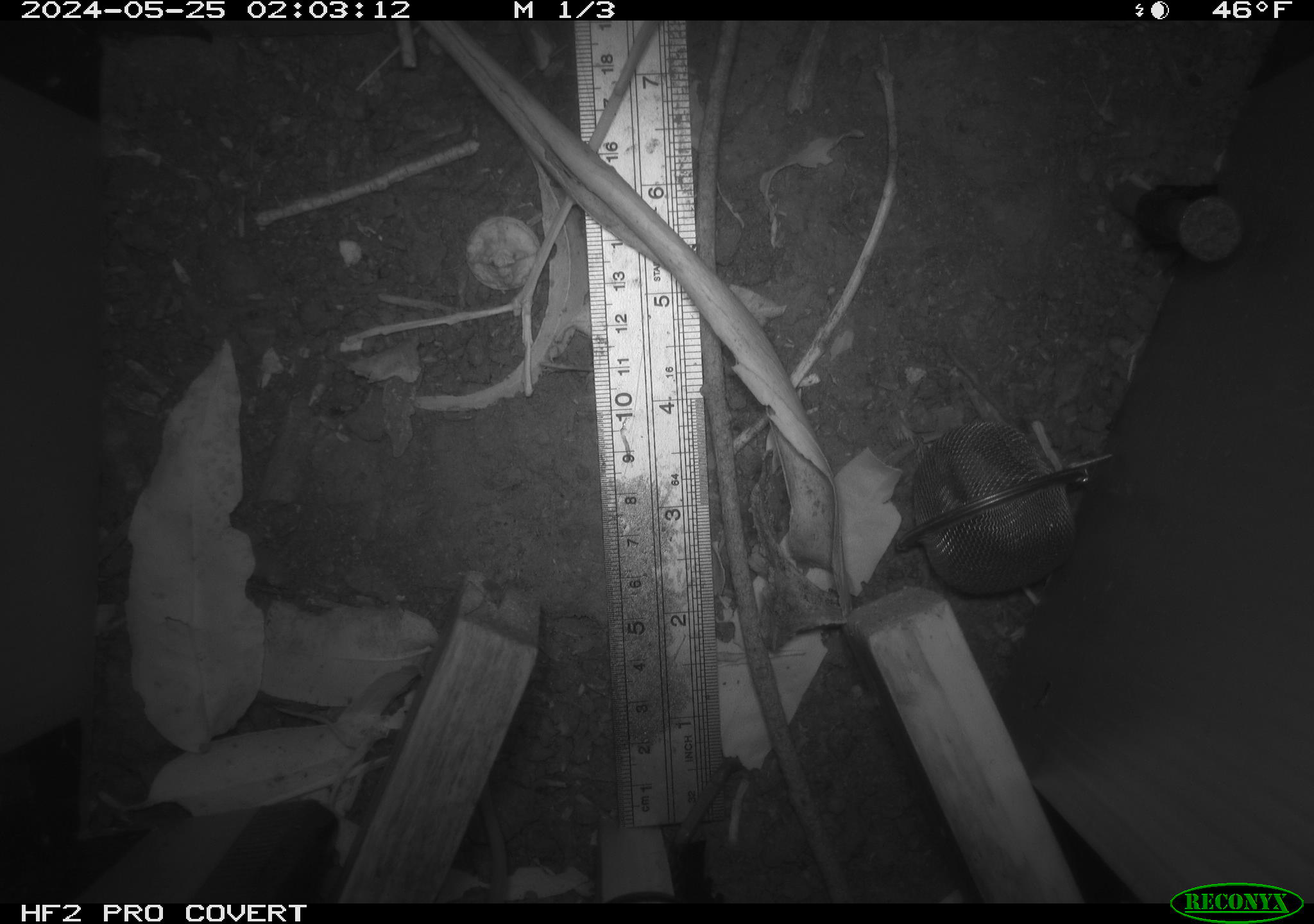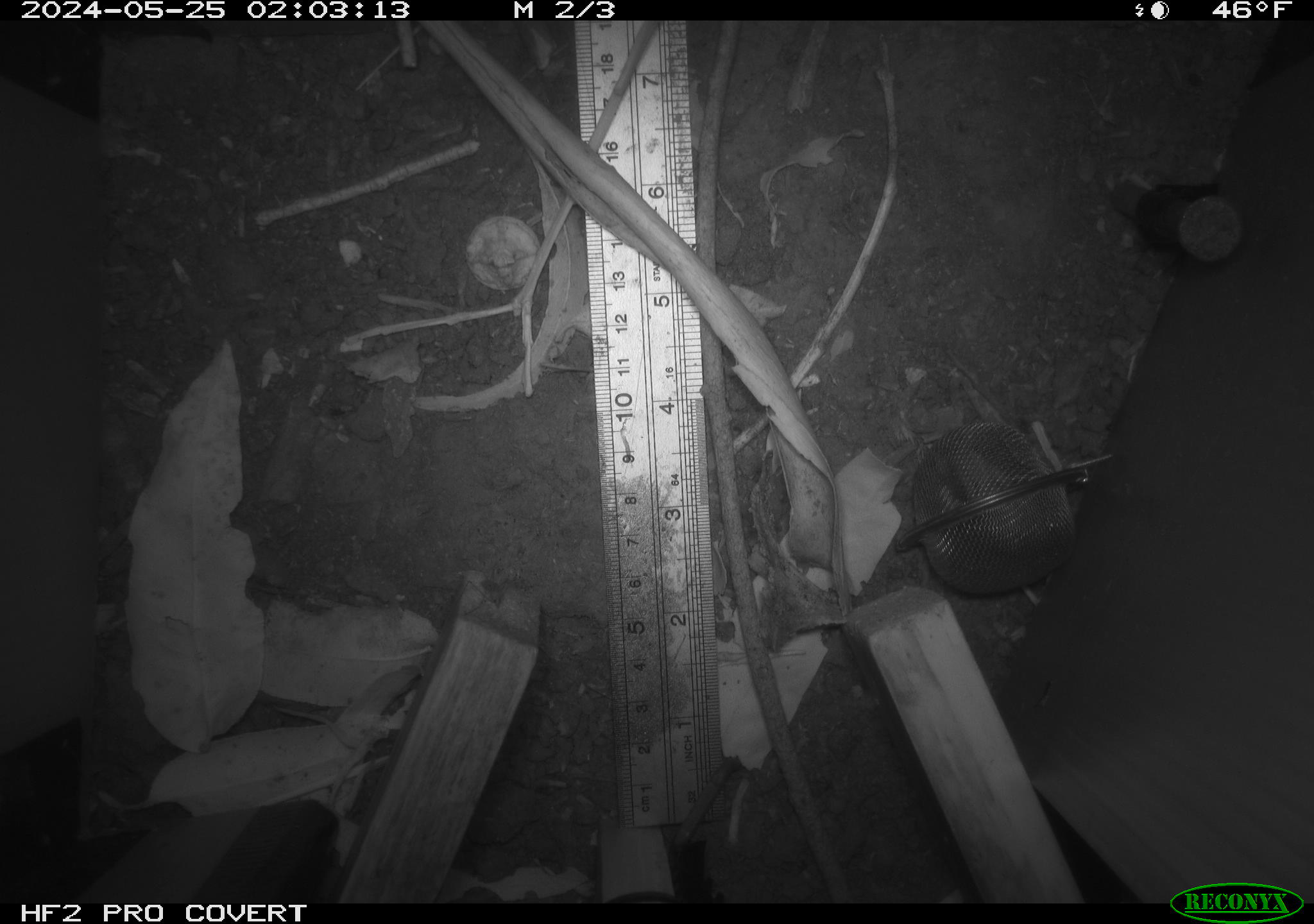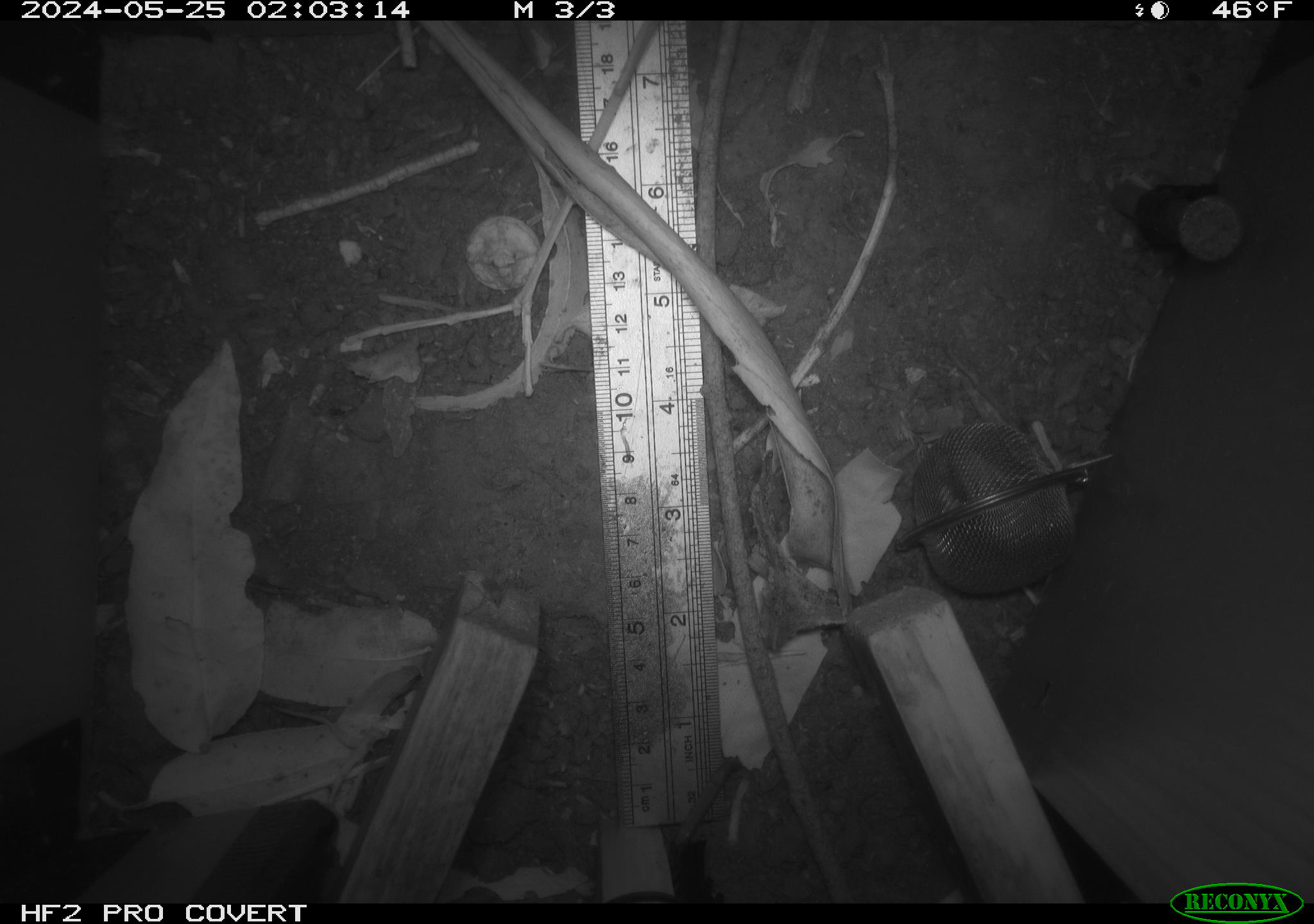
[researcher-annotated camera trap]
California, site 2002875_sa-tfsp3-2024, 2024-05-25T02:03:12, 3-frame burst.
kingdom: Animalia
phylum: Chordata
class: Mammalia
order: Rodentia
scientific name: Rodentia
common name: rodent